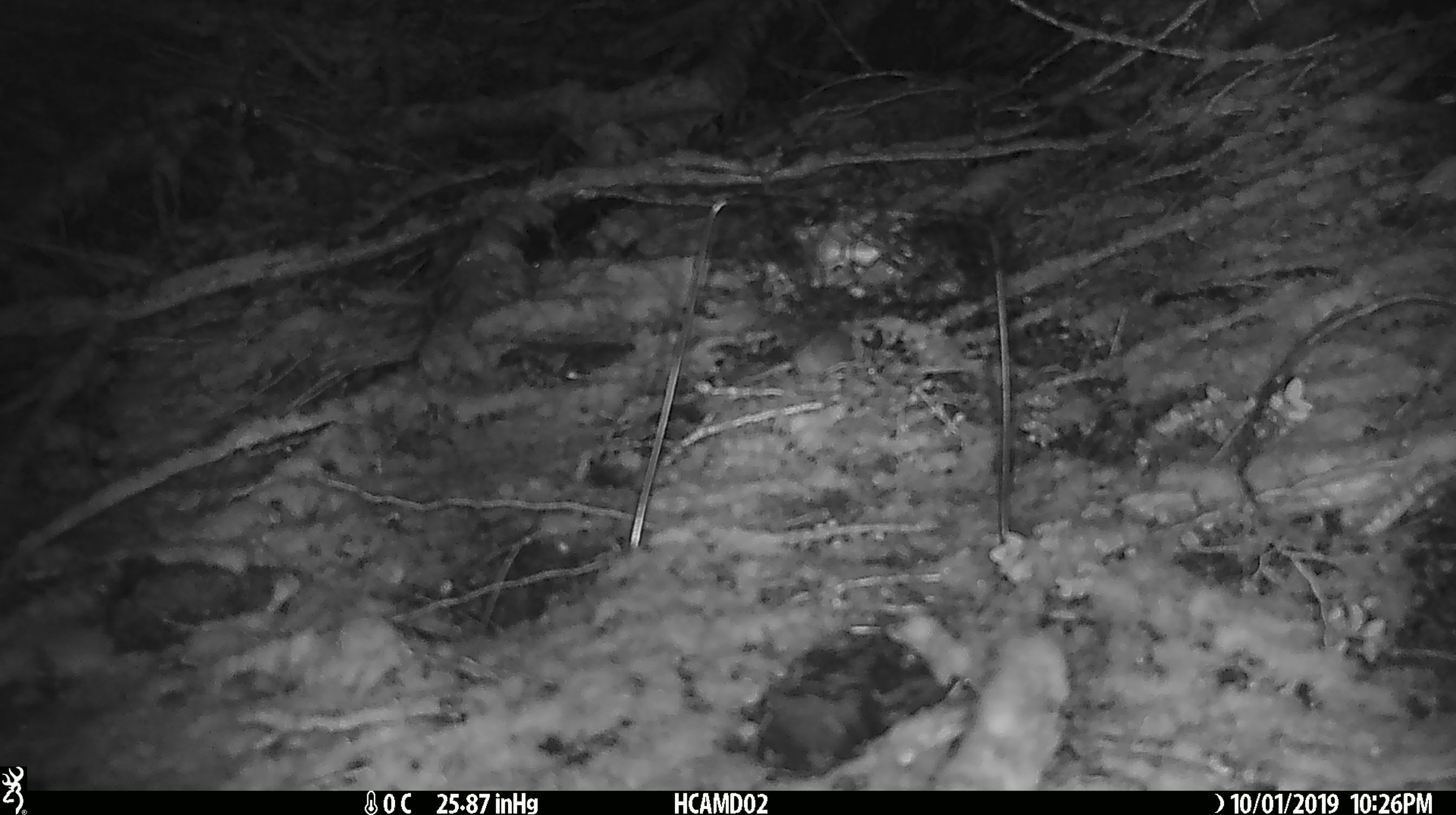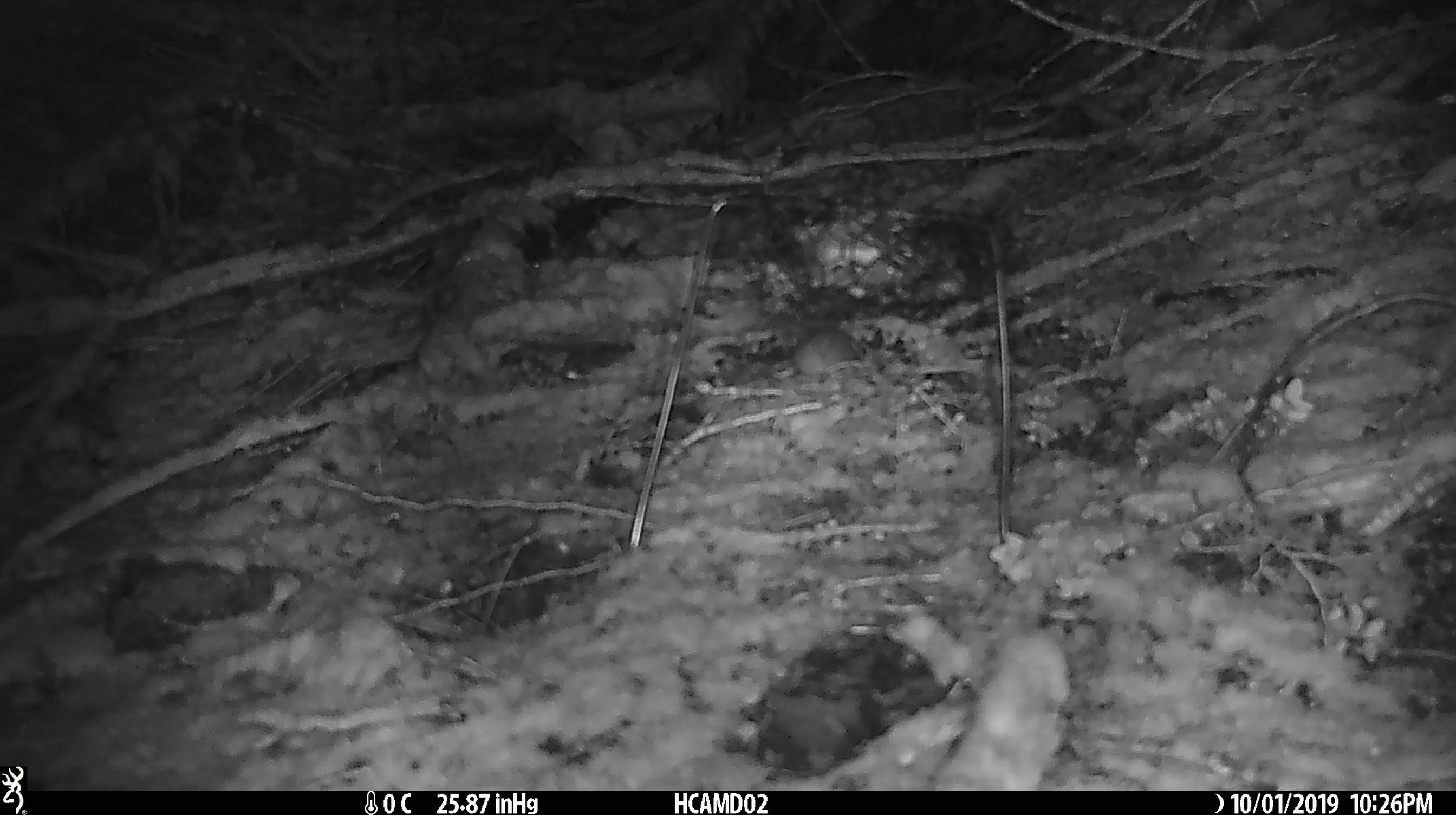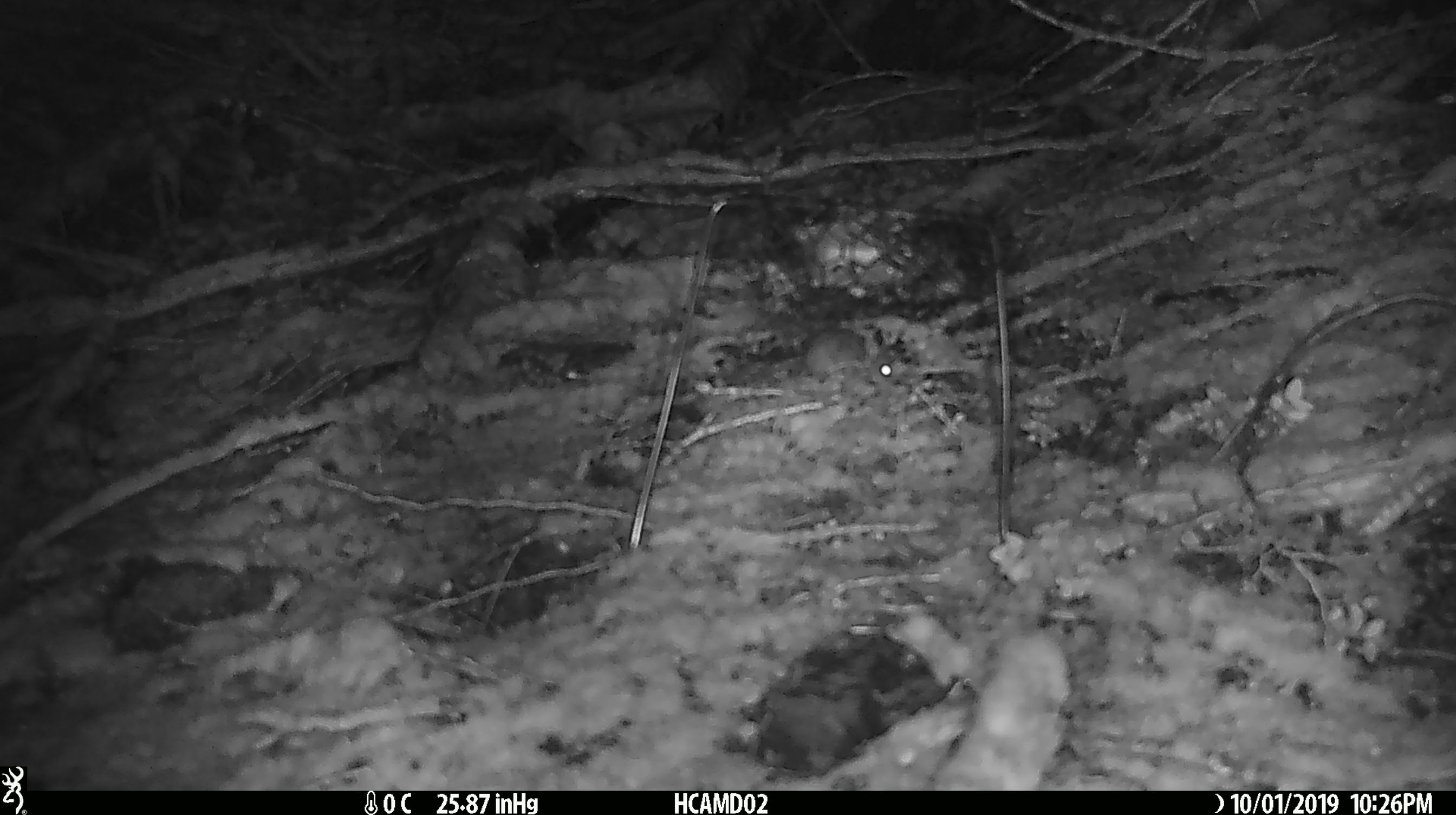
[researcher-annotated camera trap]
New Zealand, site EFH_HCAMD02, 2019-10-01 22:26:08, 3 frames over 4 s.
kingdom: Animalia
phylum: Chordata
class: Mammalia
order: Rodentia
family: Muridae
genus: Mus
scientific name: Mus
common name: mouse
Mouse (Mus).